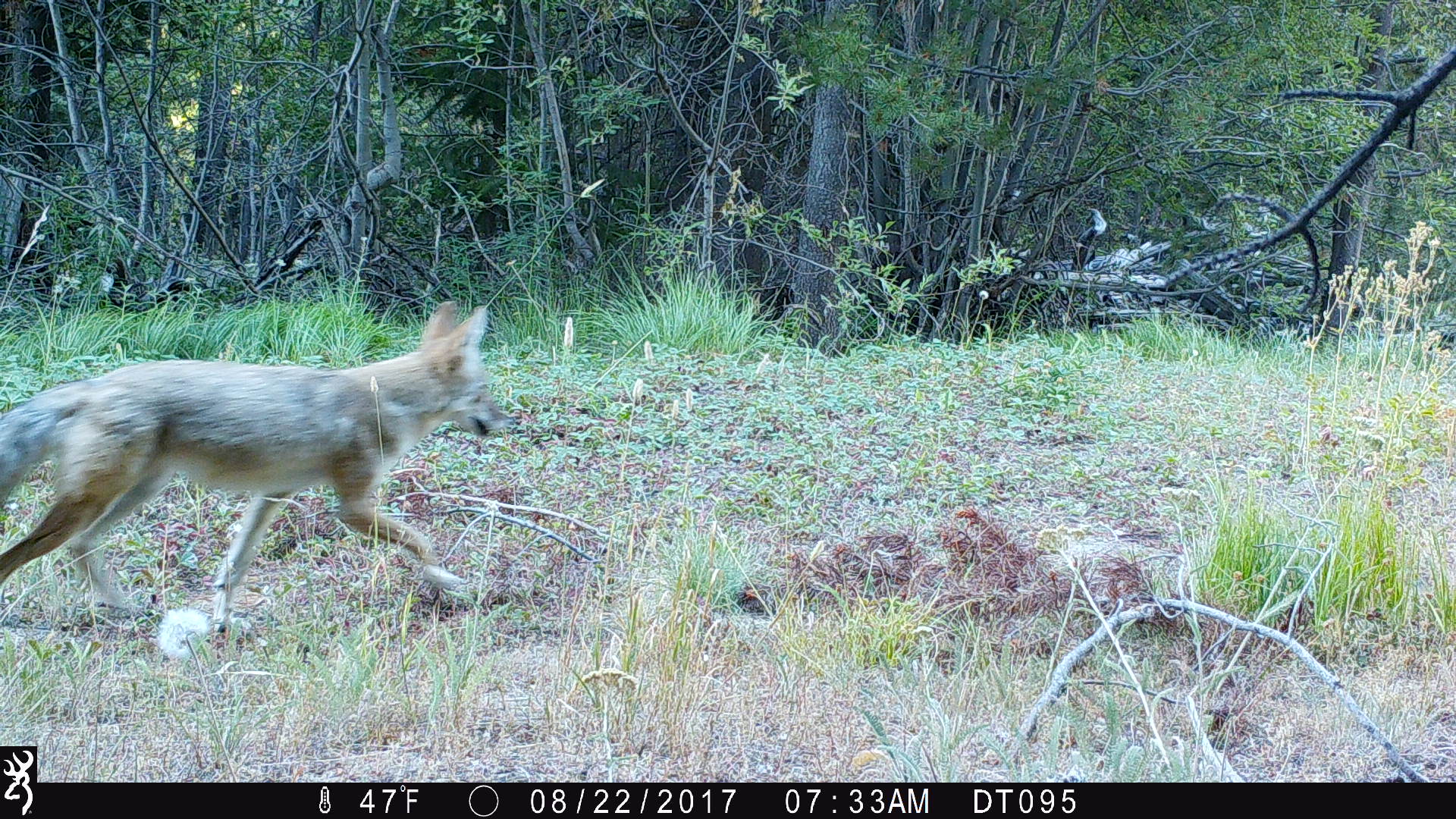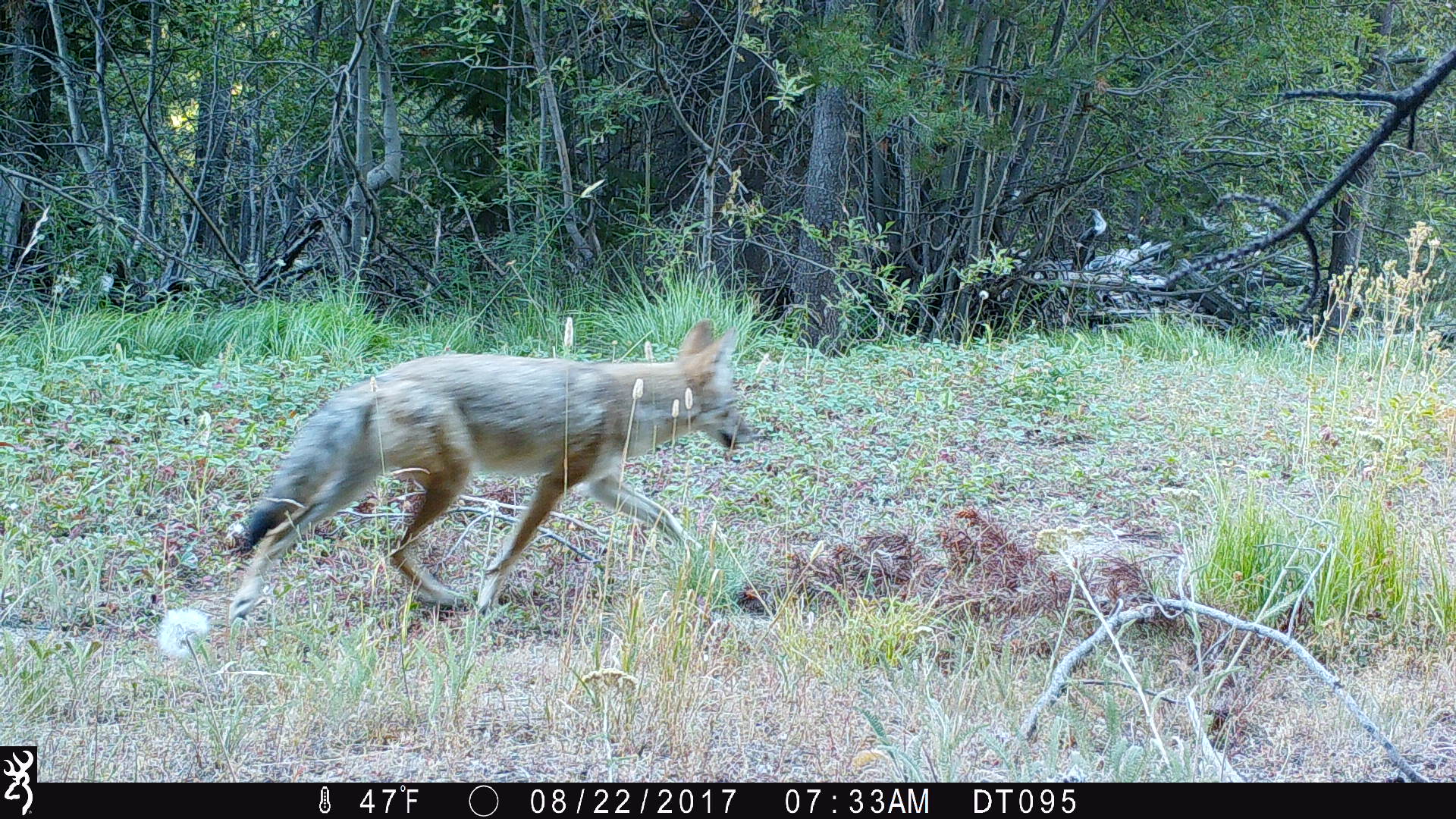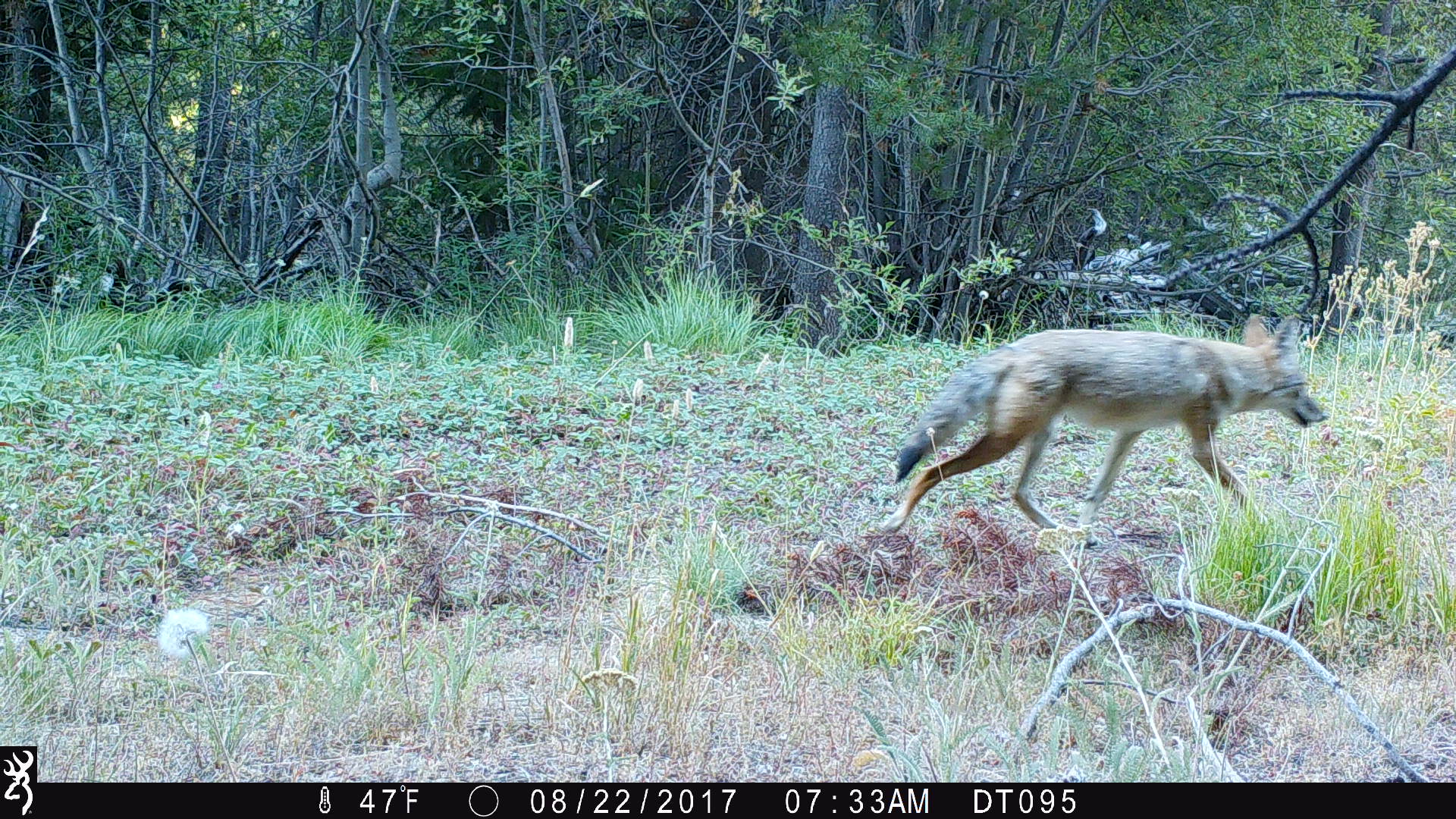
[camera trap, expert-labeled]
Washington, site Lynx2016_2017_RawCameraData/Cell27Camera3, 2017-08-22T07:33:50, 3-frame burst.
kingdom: Animalia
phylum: Chordata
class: Mammalia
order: Carnivora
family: Canidae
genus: Canis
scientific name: Canis latrans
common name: coyote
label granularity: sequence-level